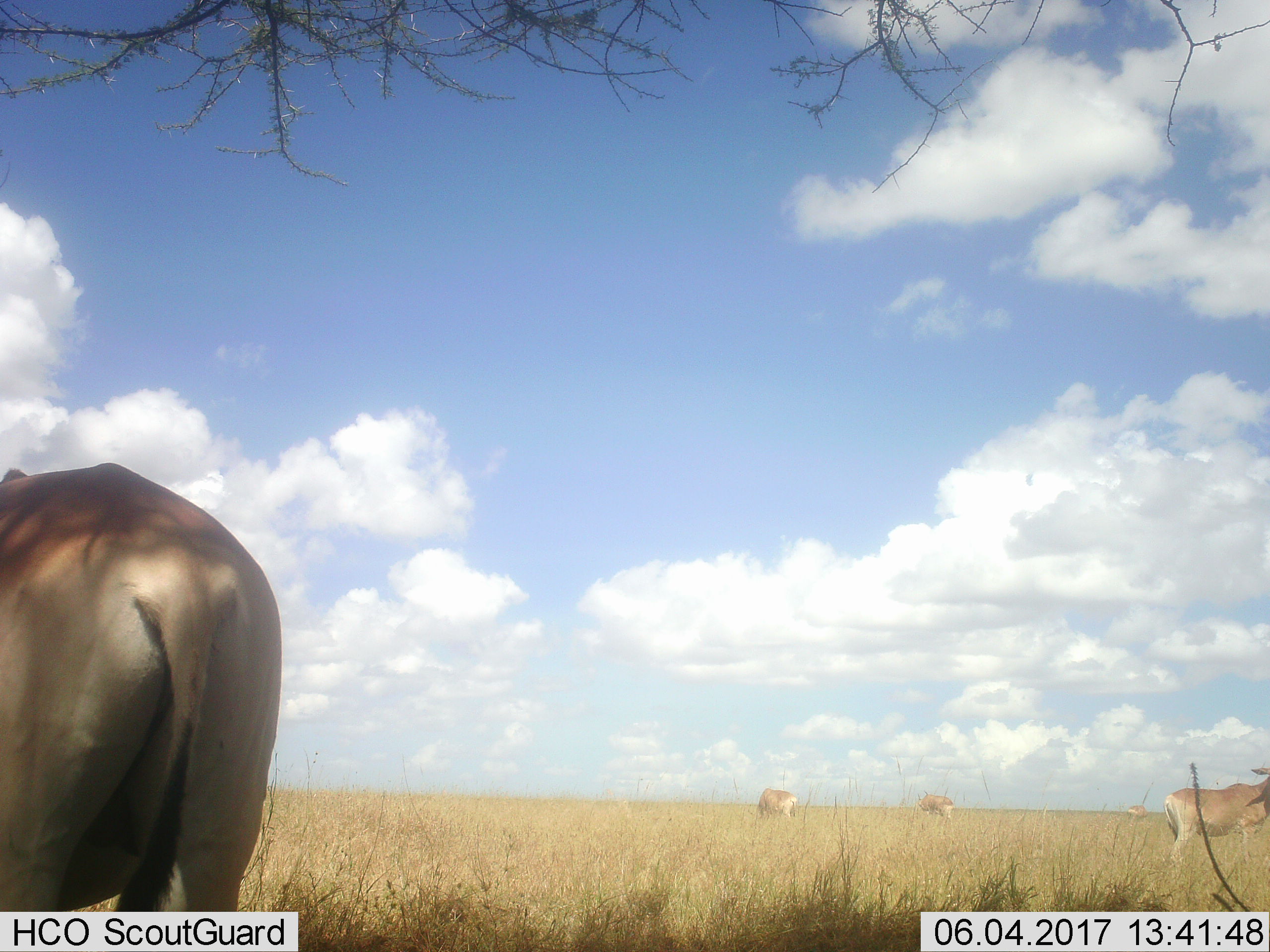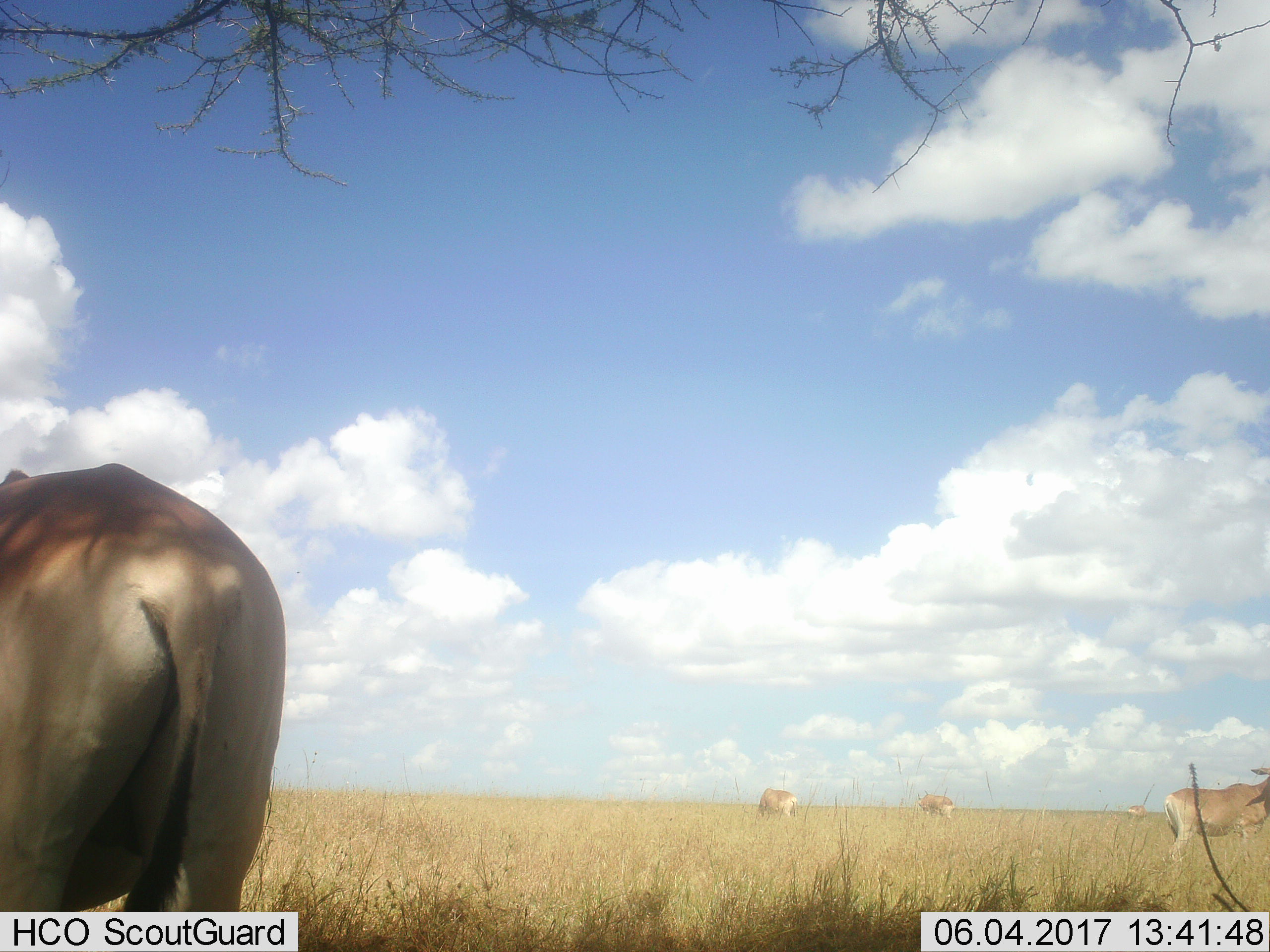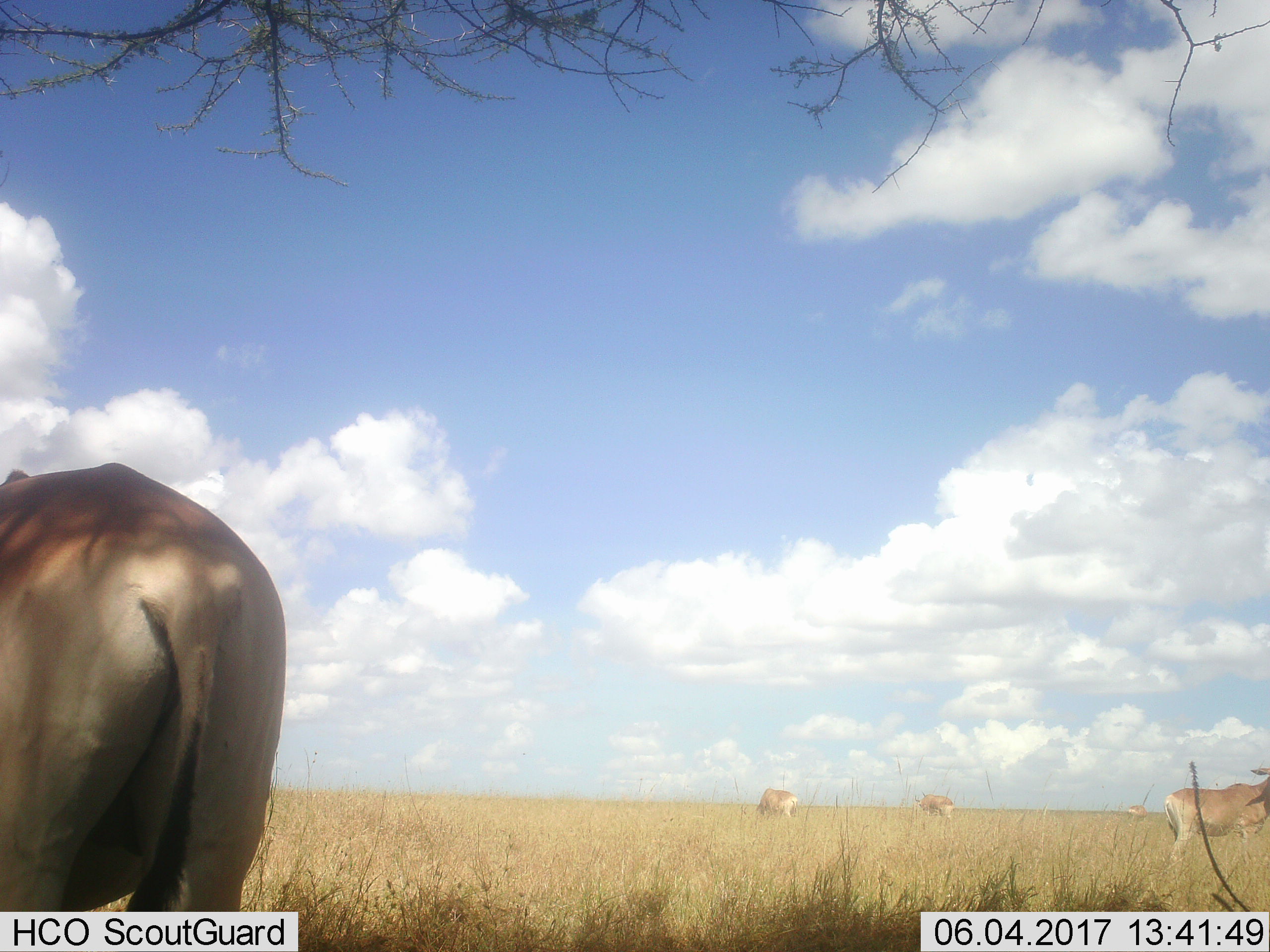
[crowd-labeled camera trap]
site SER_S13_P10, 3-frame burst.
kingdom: Animalia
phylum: Chordata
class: Mammalia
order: Artiodactyla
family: Bovidae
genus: Alcelaphus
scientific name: Alcelaphus buselaphus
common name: hartebeest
Hartebeest (Alcelaphus buselaphus), count 5. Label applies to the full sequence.